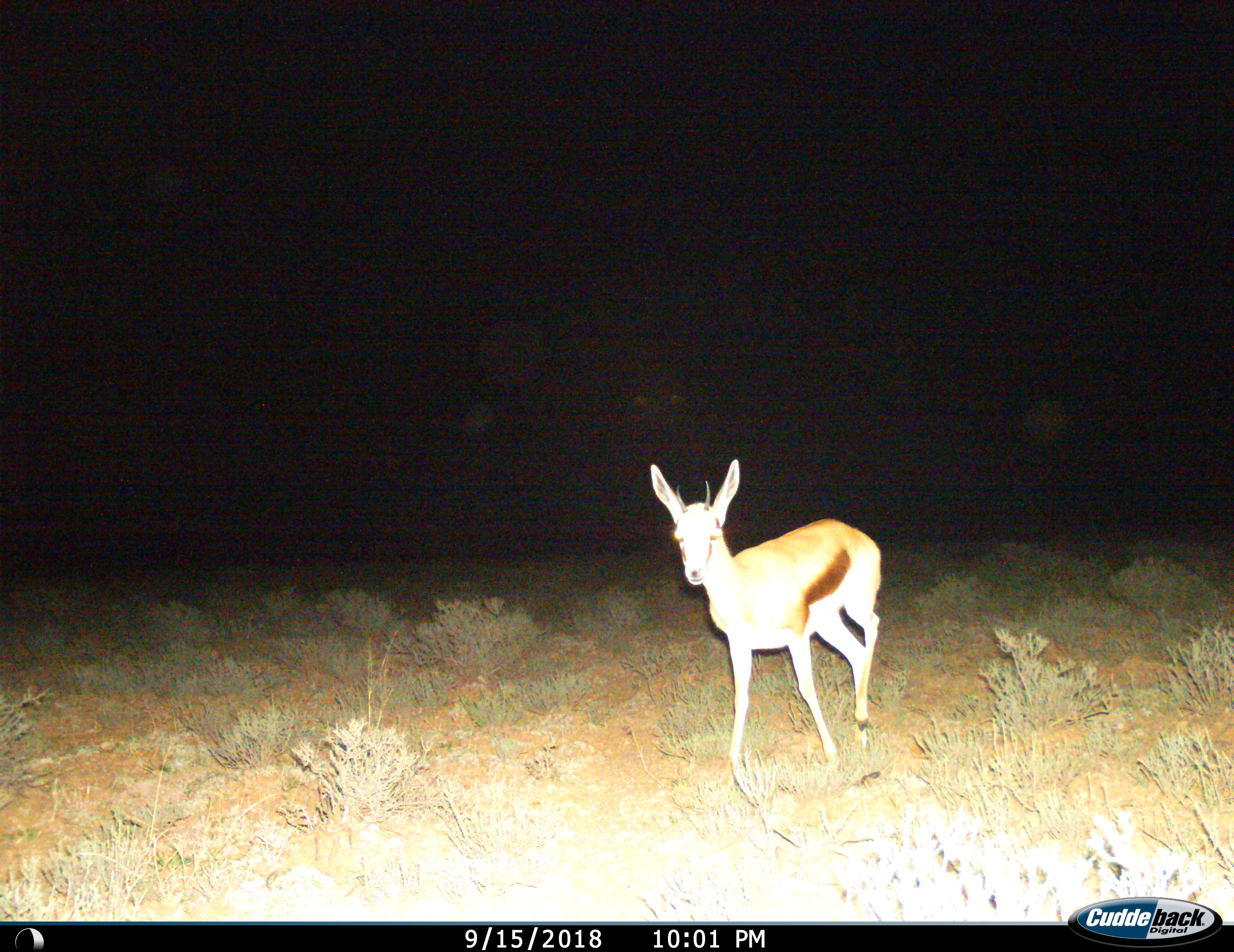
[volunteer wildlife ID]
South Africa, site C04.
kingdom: Animalia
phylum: Chordata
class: Mammalia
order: Artiodactyla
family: Bovidae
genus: Antidorcas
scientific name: Antidorcas marsupialis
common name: springbok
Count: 1.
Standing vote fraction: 14%.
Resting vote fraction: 0%.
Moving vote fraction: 86%.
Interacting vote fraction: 0%.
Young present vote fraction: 14%.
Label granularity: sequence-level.